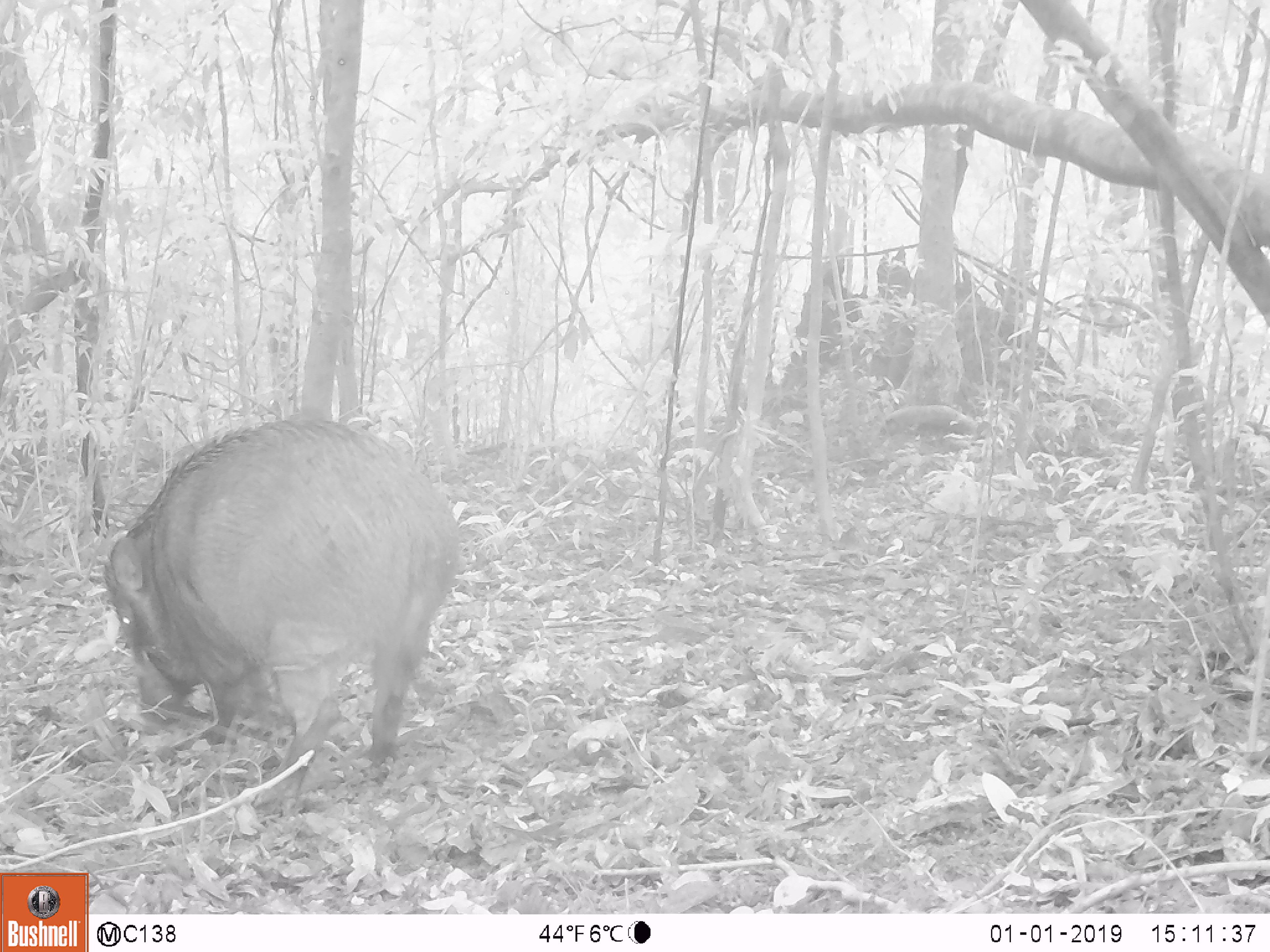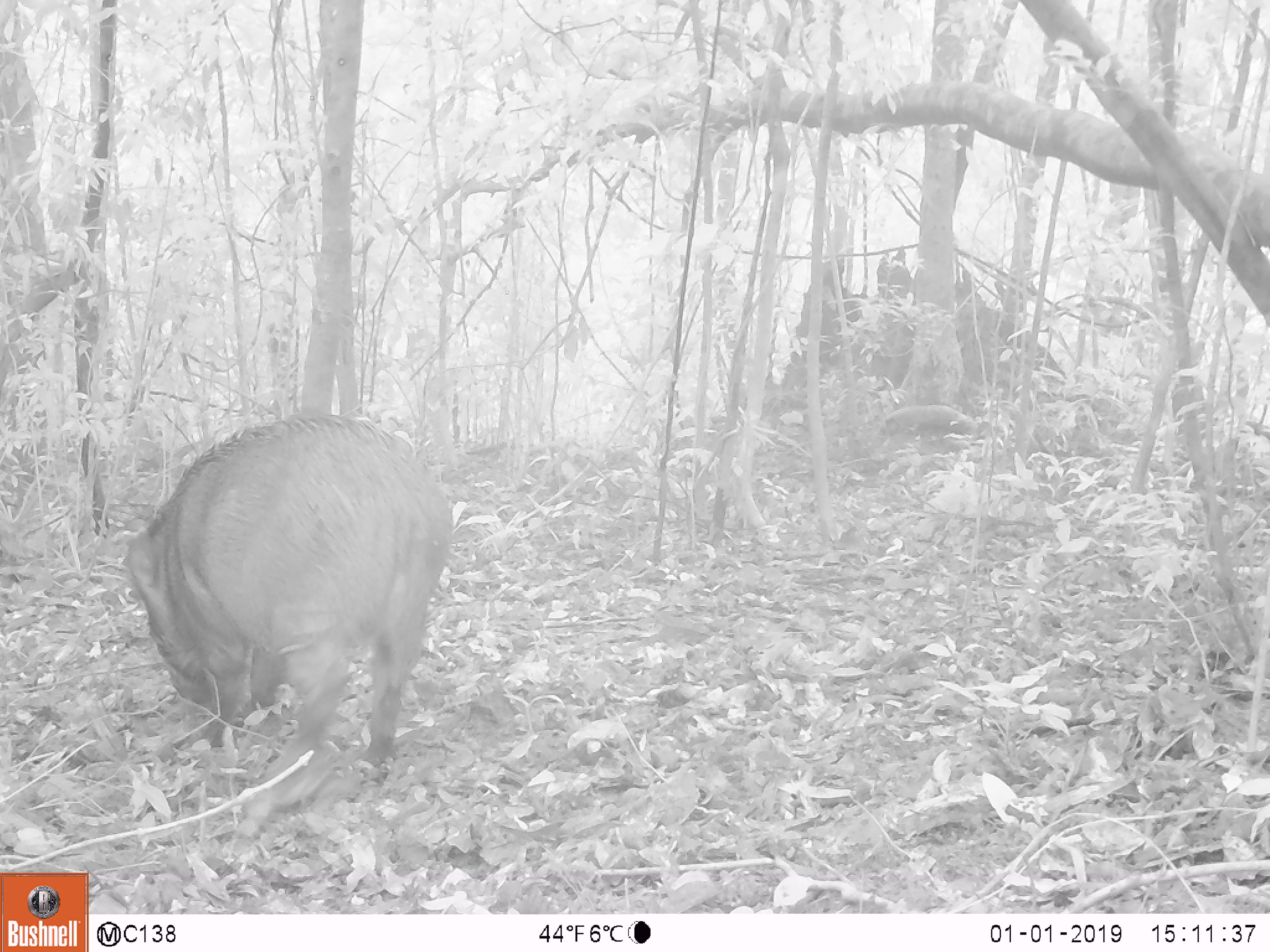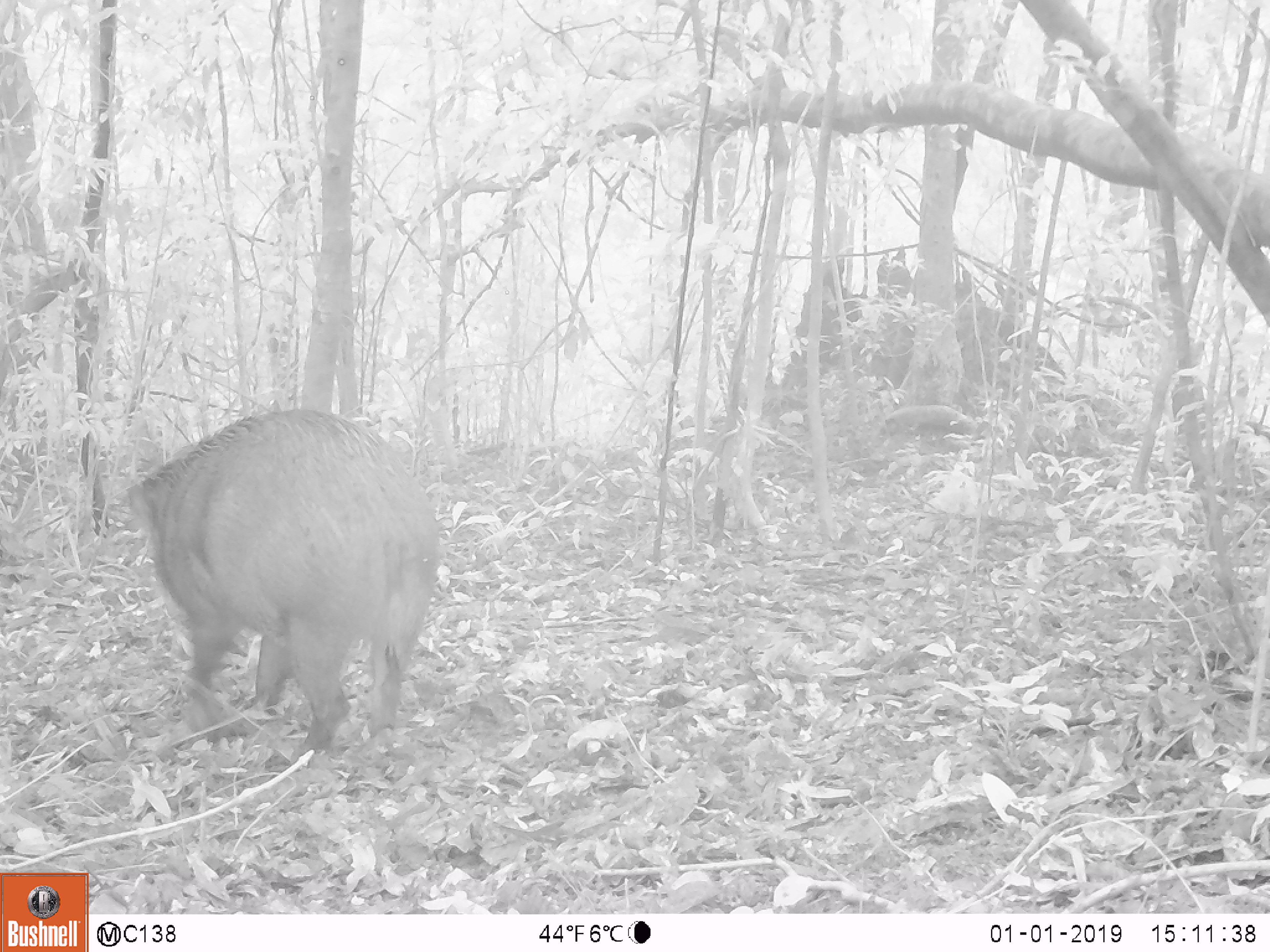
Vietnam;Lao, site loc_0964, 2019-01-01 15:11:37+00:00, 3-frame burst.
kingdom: Animalia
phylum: Chordata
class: Mammalia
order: Artiodactyla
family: Suidae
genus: Sus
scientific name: Sus scrofa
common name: eurasian wild pig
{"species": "eurasian wild pig (Sus scrofa)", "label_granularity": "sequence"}